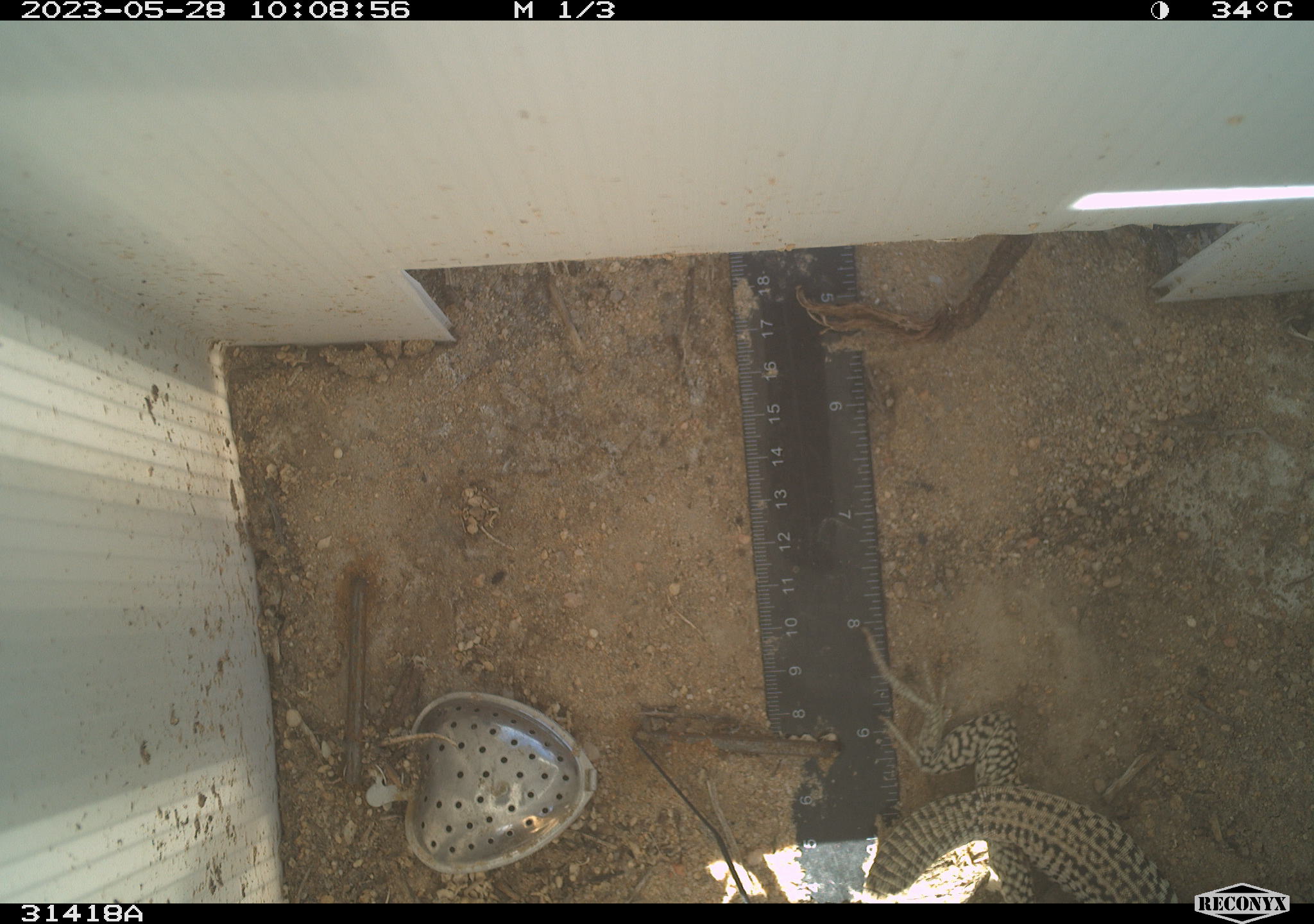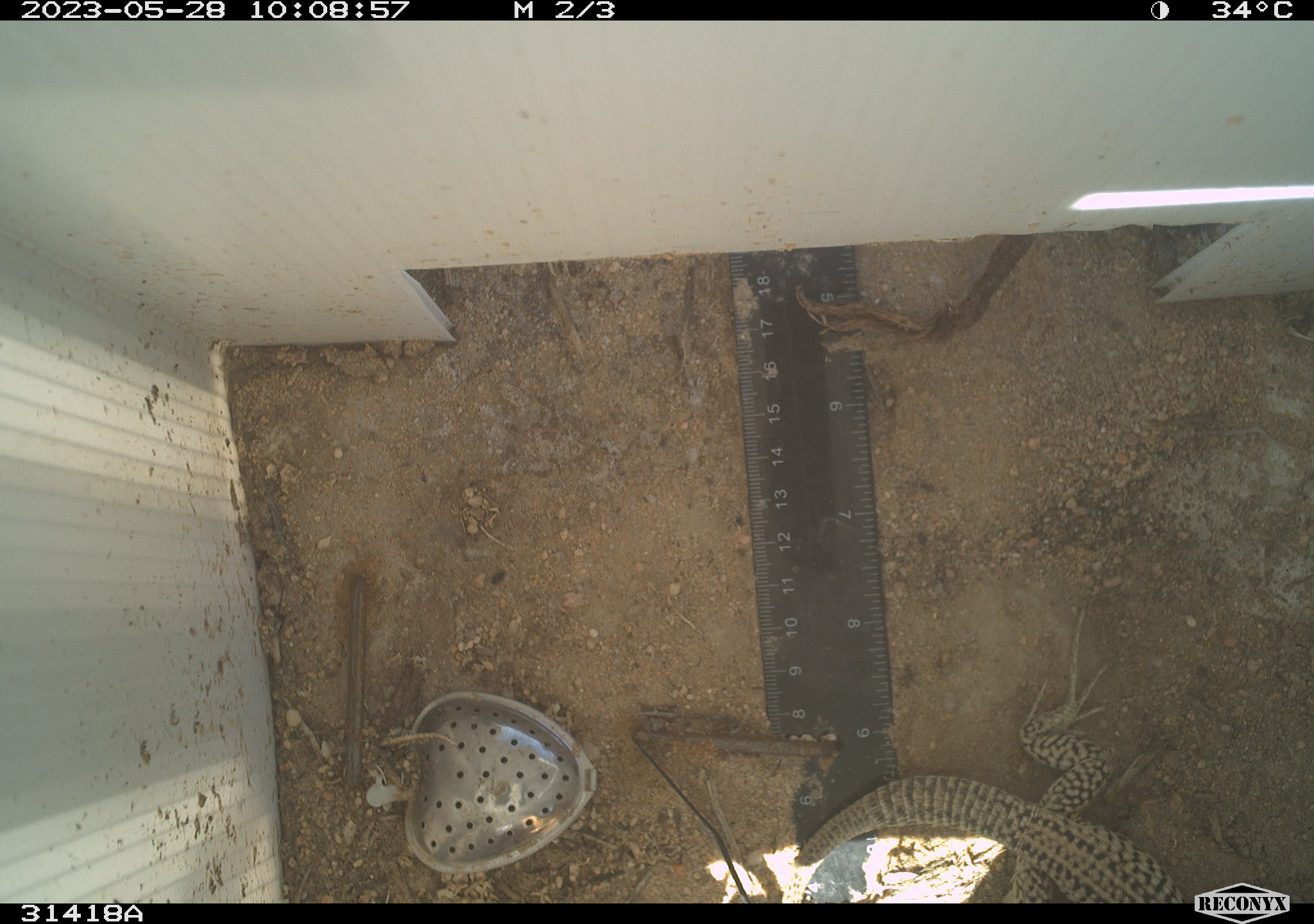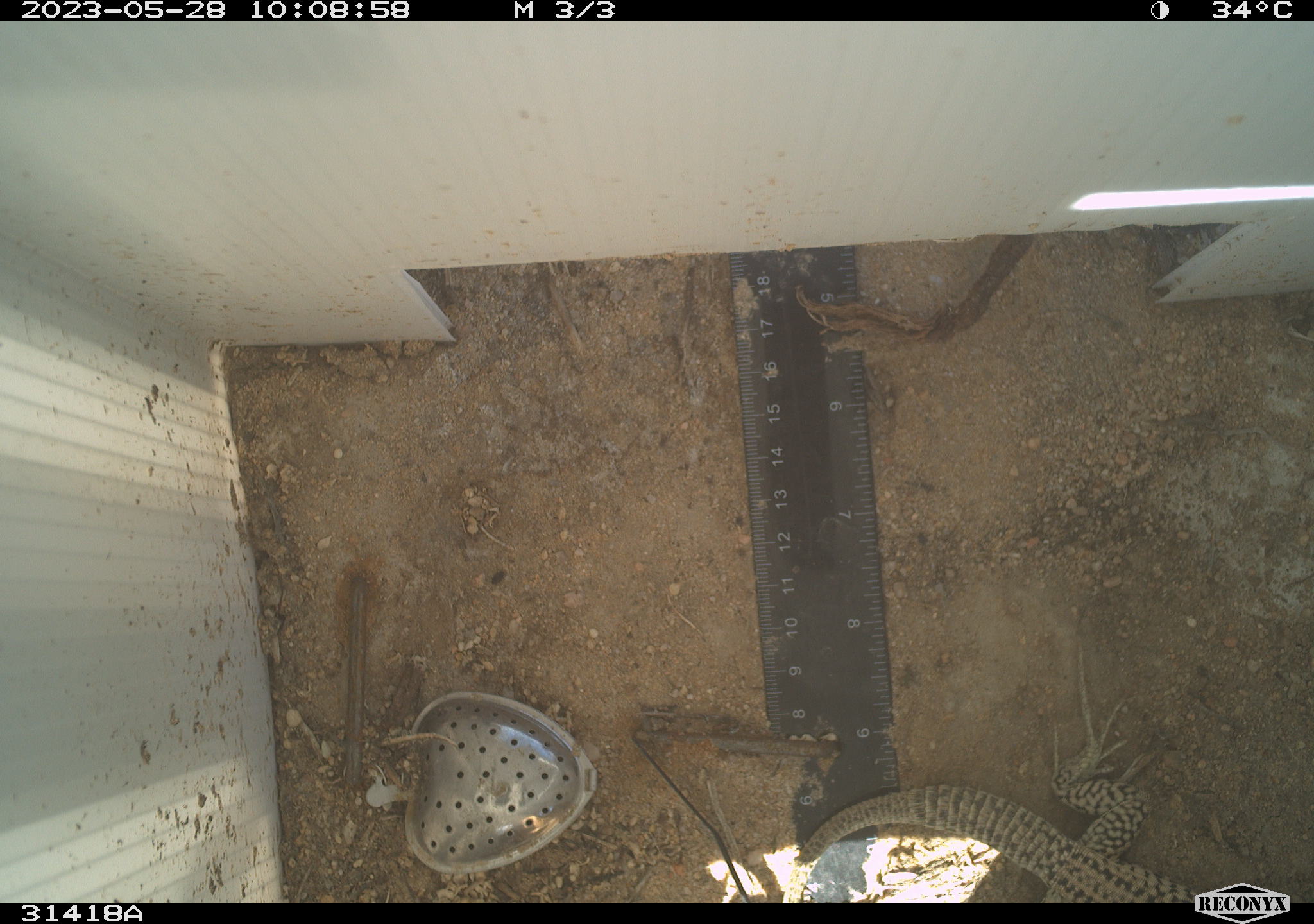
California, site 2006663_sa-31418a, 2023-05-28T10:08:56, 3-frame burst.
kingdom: Animalia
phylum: Chordata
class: Reptilia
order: Squamata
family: Teiidae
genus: Aspidoscelis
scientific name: Aspidoscelis tigris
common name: western whiptail